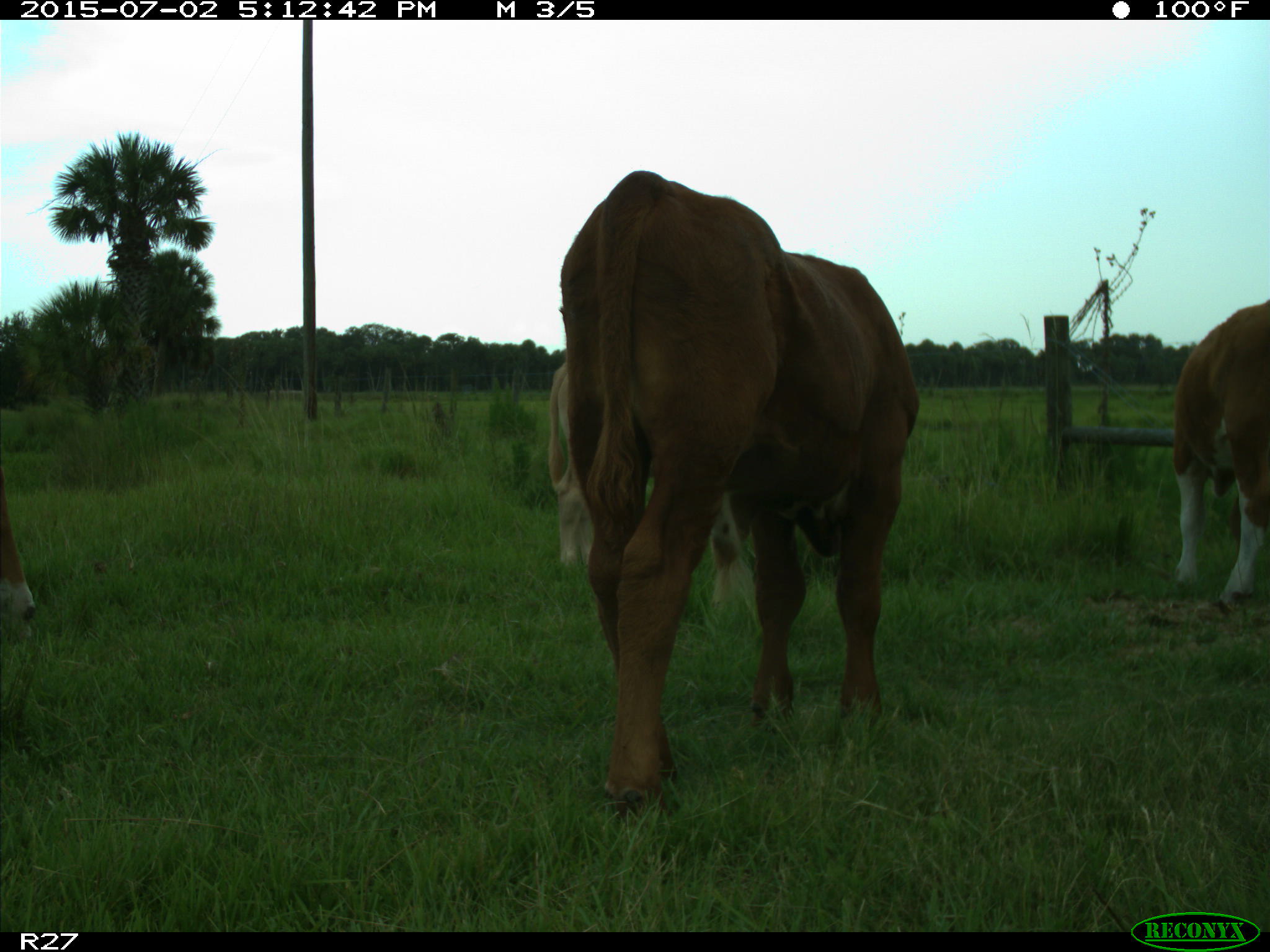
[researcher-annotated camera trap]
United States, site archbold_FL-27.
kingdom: Animalia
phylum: Chordata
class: Mammalia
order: Artiodactyla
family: Bovidae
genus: Bos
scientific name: Bos taurus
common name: domestic cow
Bos taurus (domestic cow).